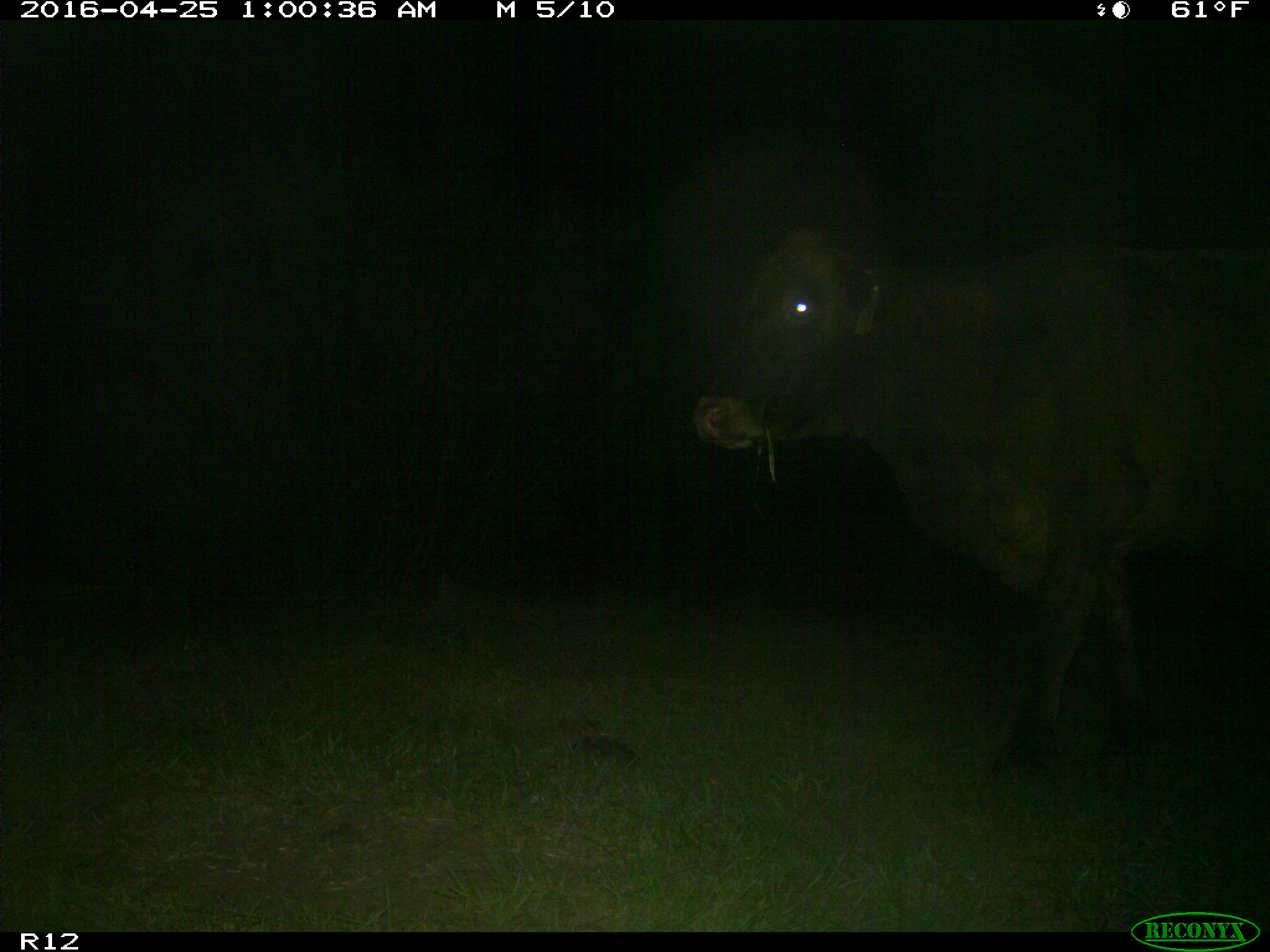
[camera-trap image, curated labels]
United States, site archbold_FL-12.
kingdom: Animalia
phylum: Chordata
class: Mammalia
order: Artiodactyla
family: Bovidae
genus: Bos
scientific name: Bos taurus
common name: domestic cow